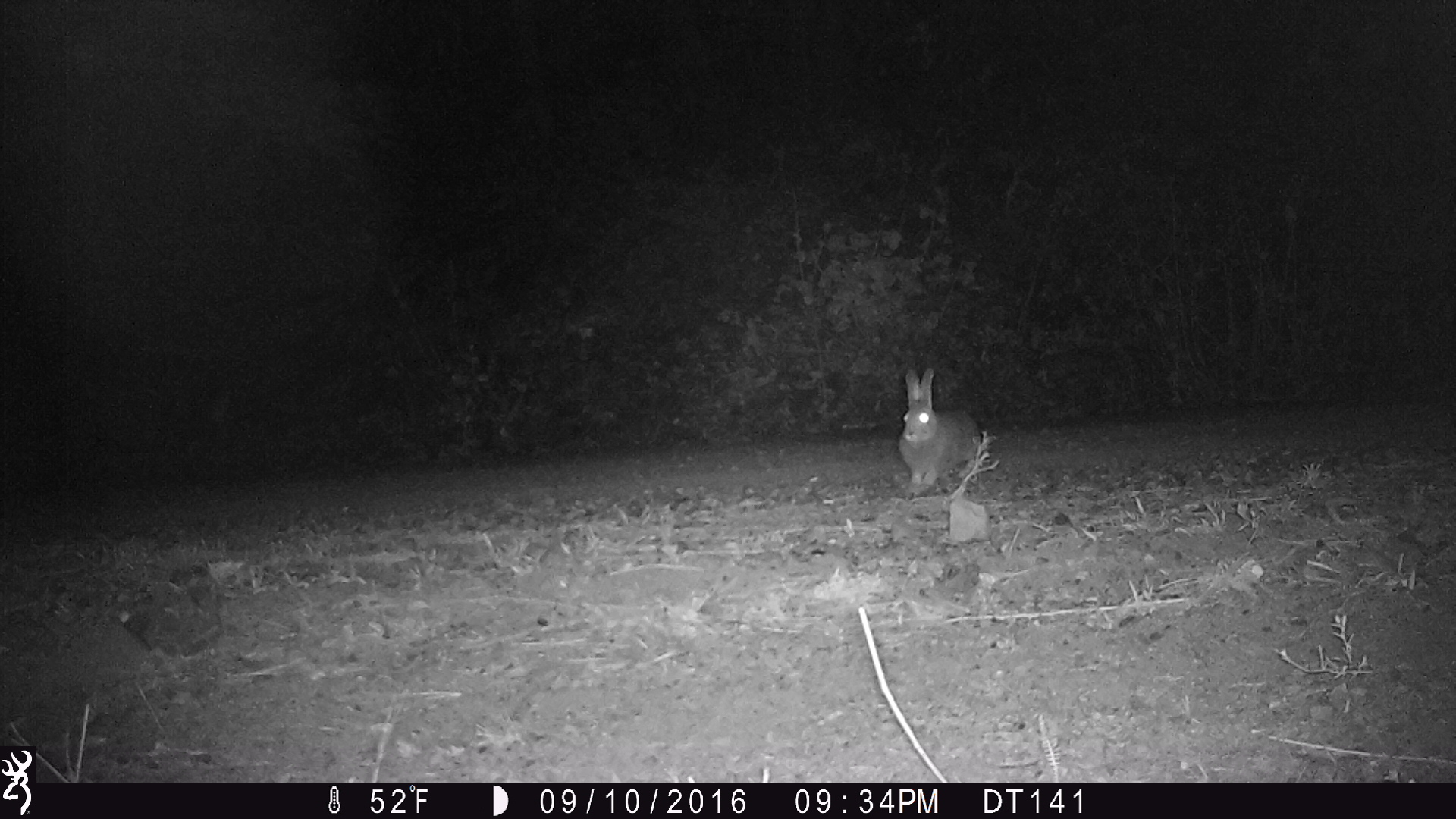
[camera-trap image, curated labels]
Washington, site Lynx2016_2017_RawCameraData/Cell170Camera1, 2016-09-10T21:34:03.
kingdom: Animalia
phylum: Chordata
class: Mammalia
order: Lagomorpha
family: Leporidae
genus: Lepus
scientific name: Lepus americanus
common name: snowshoe hare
Lepus americanus (snowshoe hare). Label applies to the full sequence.